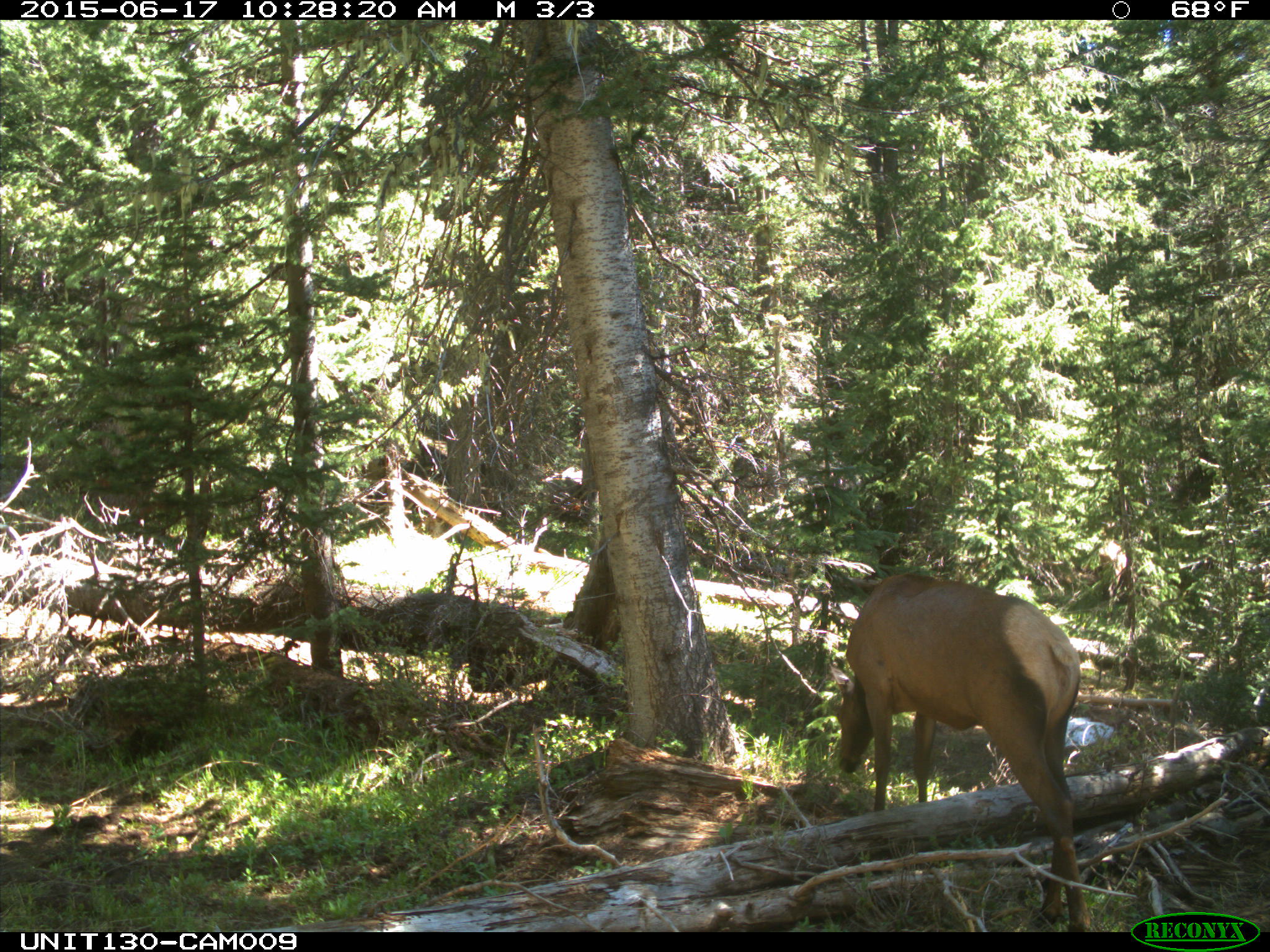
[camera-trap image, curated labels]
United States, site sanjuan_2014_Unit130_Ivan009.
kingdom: Animalia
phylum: Chordata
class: Mammalia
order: Artiodactyla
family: Cervidae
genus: Cervus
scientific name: Cervus elaphus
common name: red deer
Cervus elaphus (red deer).